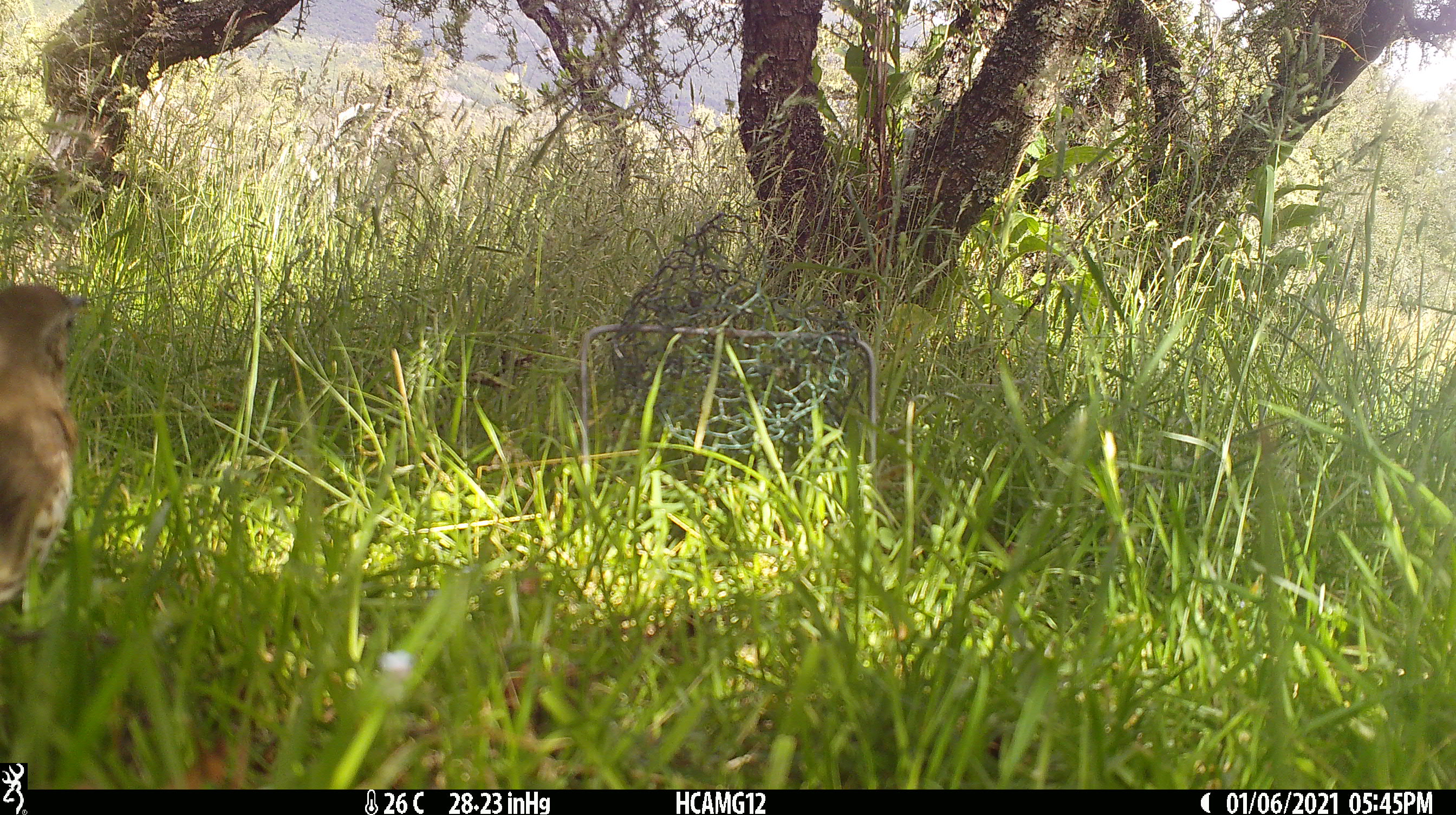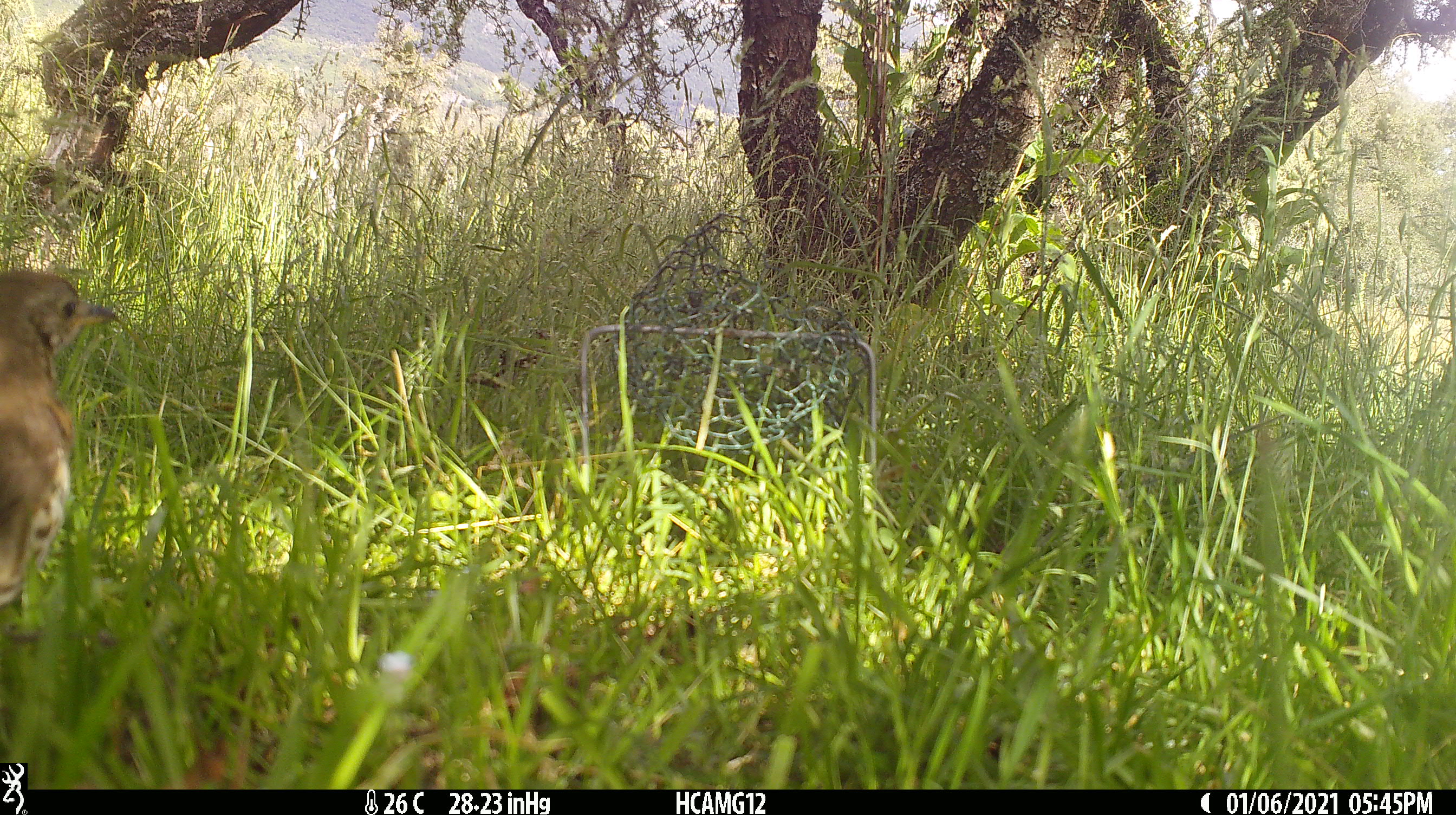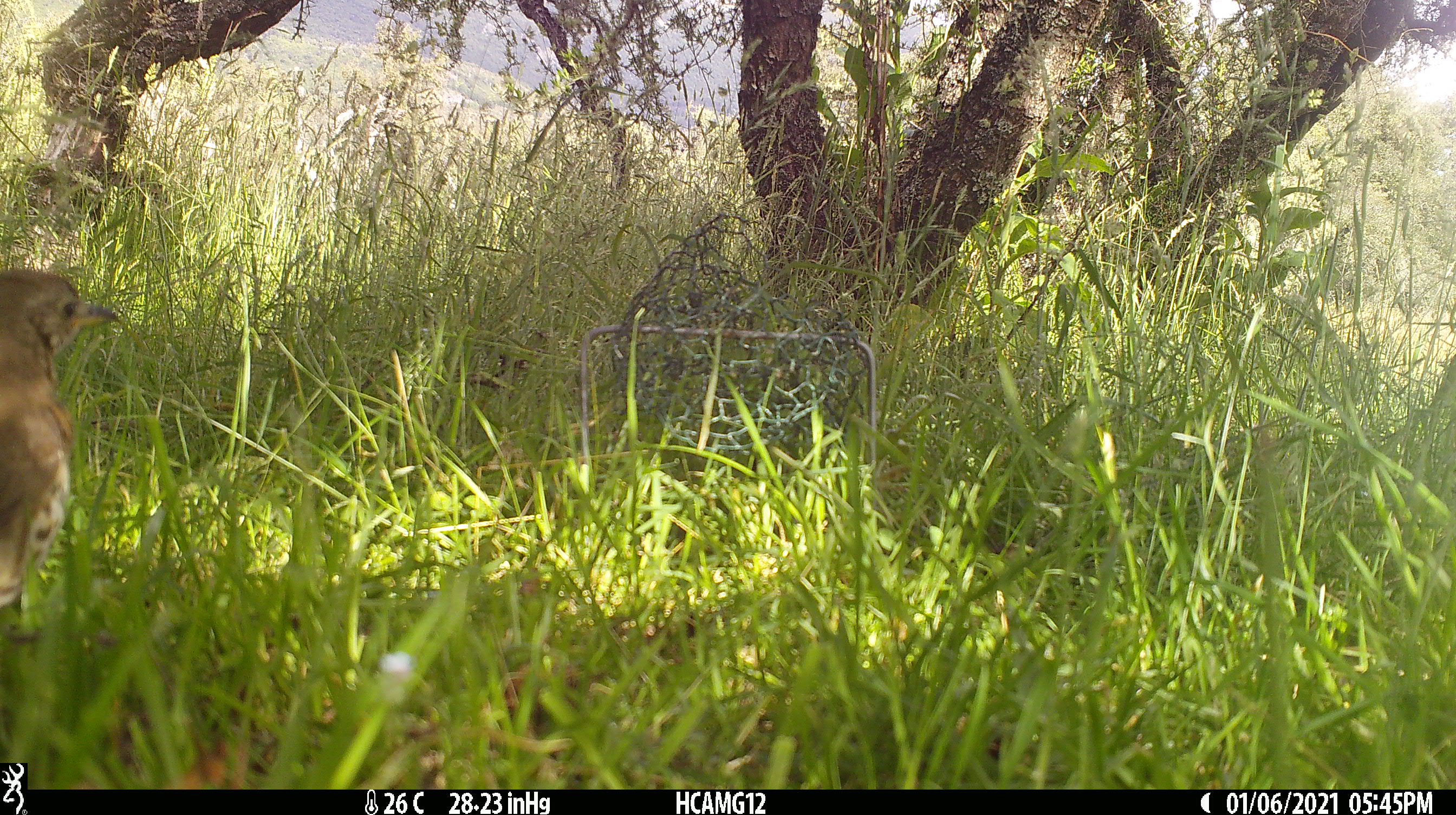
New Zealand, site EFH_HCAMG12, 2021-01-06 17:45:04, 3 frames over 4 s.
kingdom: Animalia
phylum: Chordata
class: Aves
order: Passeriformes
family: Turdidae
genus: Turdus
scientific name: Turdus philomelos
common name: song thrush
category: thrush